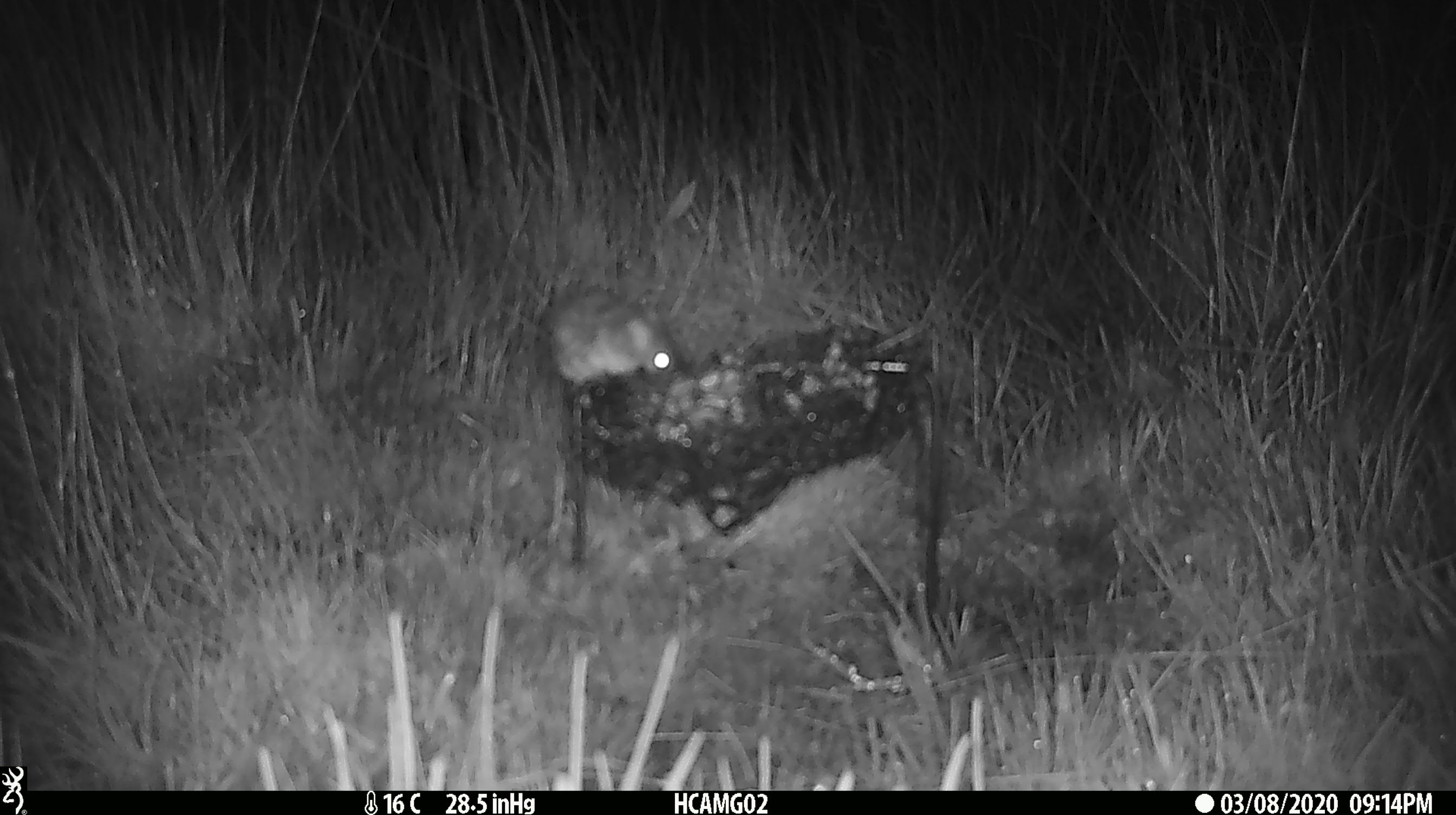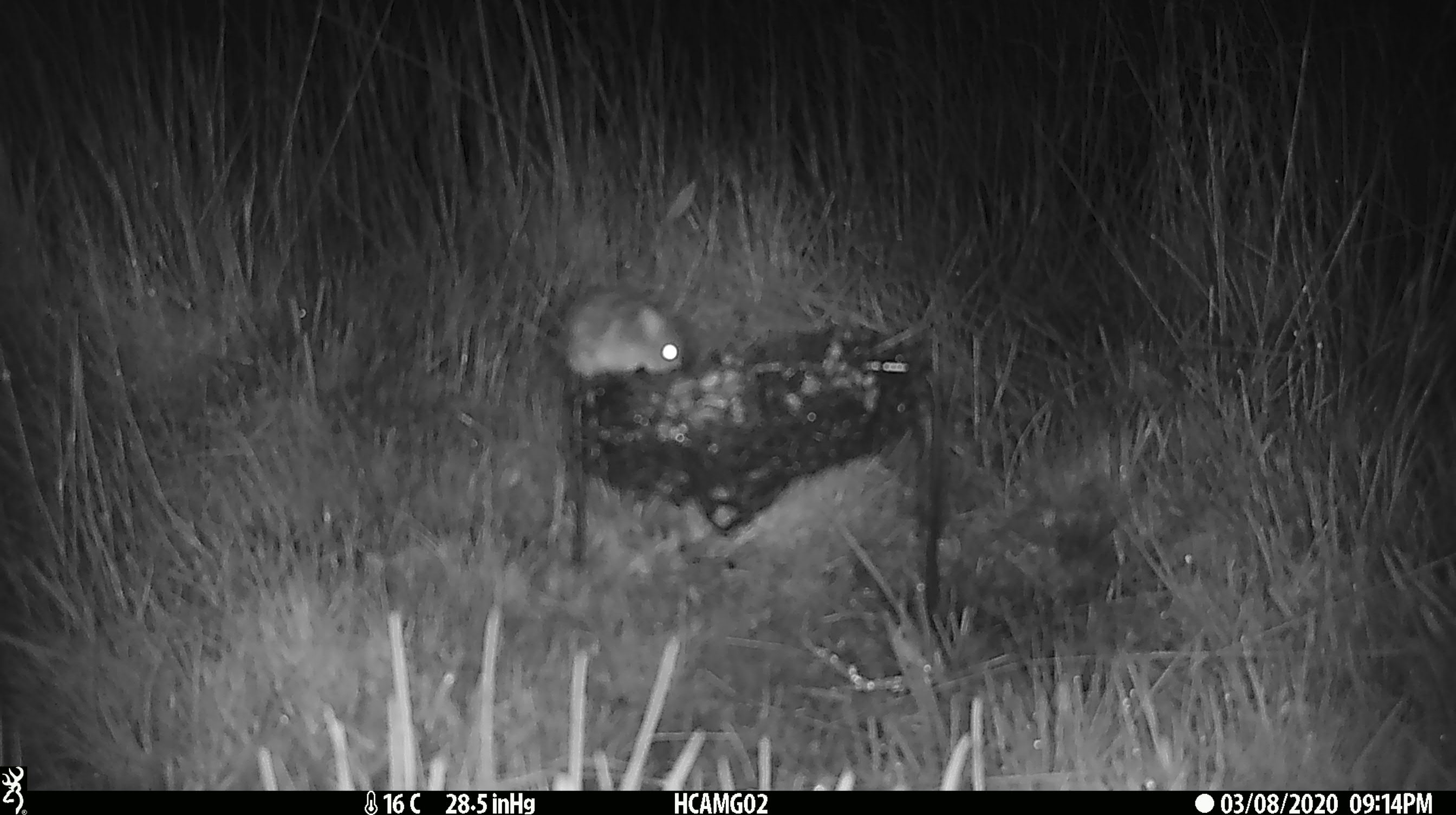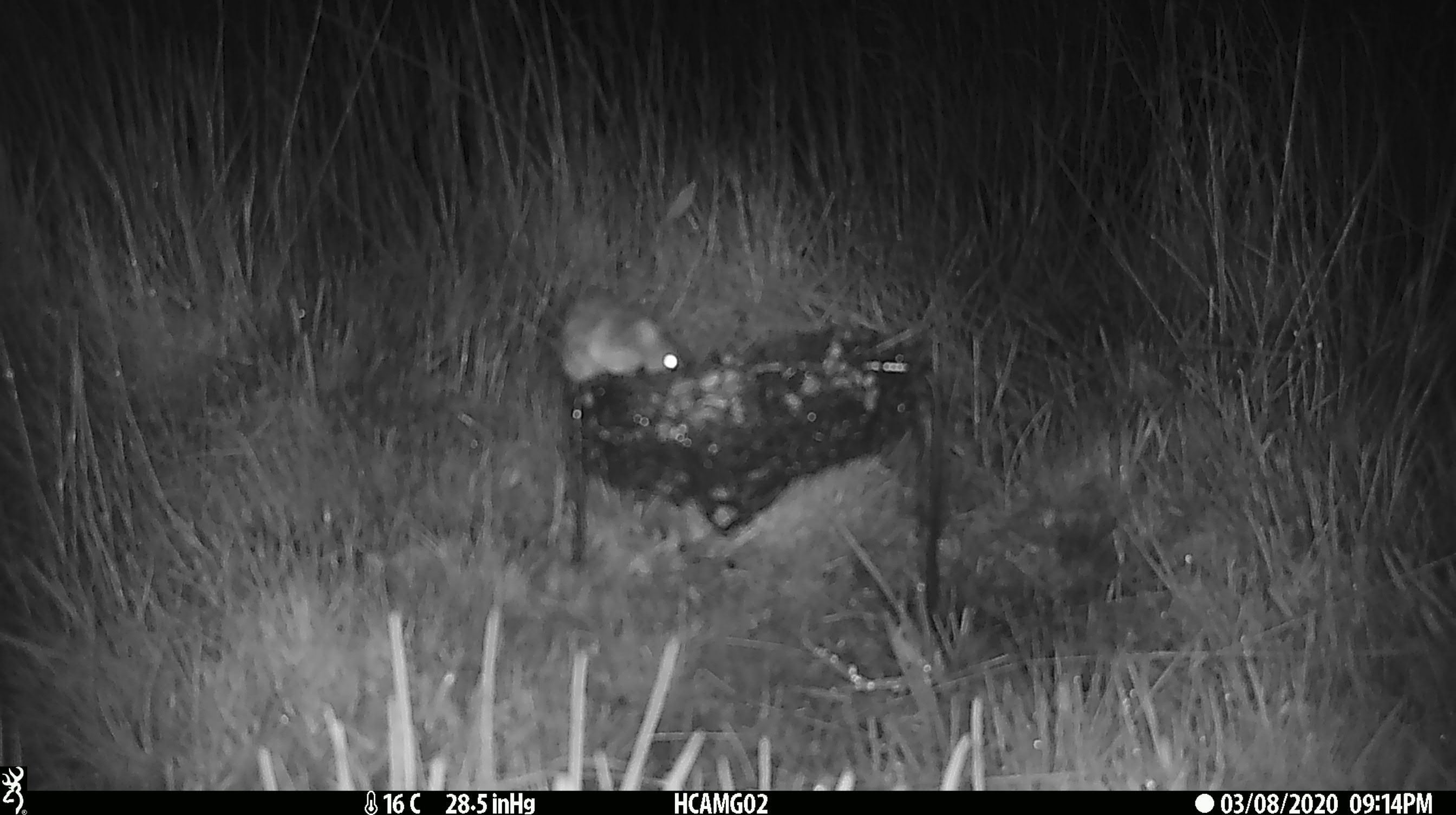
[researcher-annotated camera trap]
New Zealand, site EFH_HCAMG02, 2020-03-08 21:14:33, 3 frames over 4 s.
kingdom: Animalia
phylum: Chordata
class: Mammalia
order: Rodentia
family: Muridae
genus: Mus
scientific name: Mus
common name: mouse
Mouse (Mus).